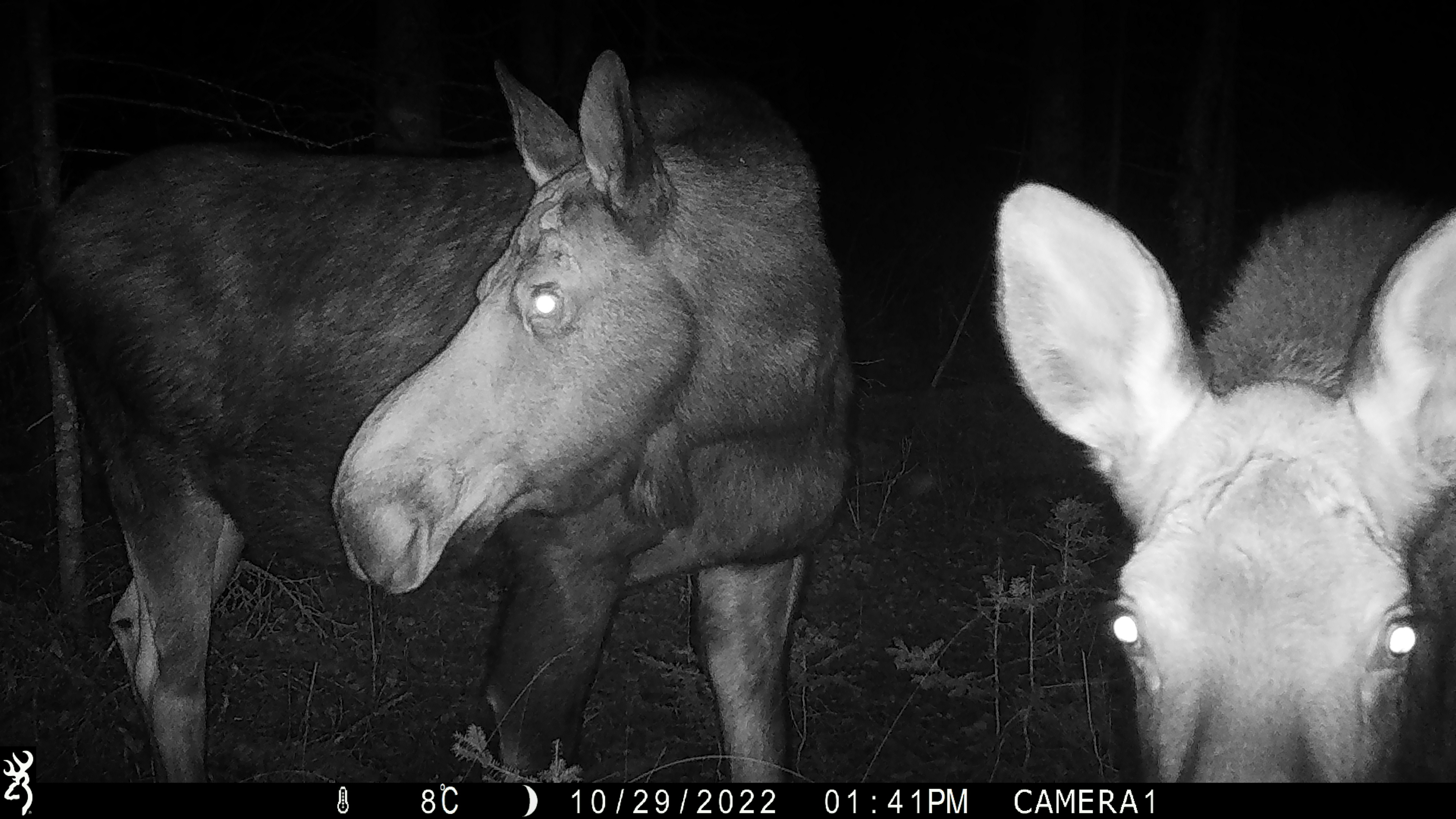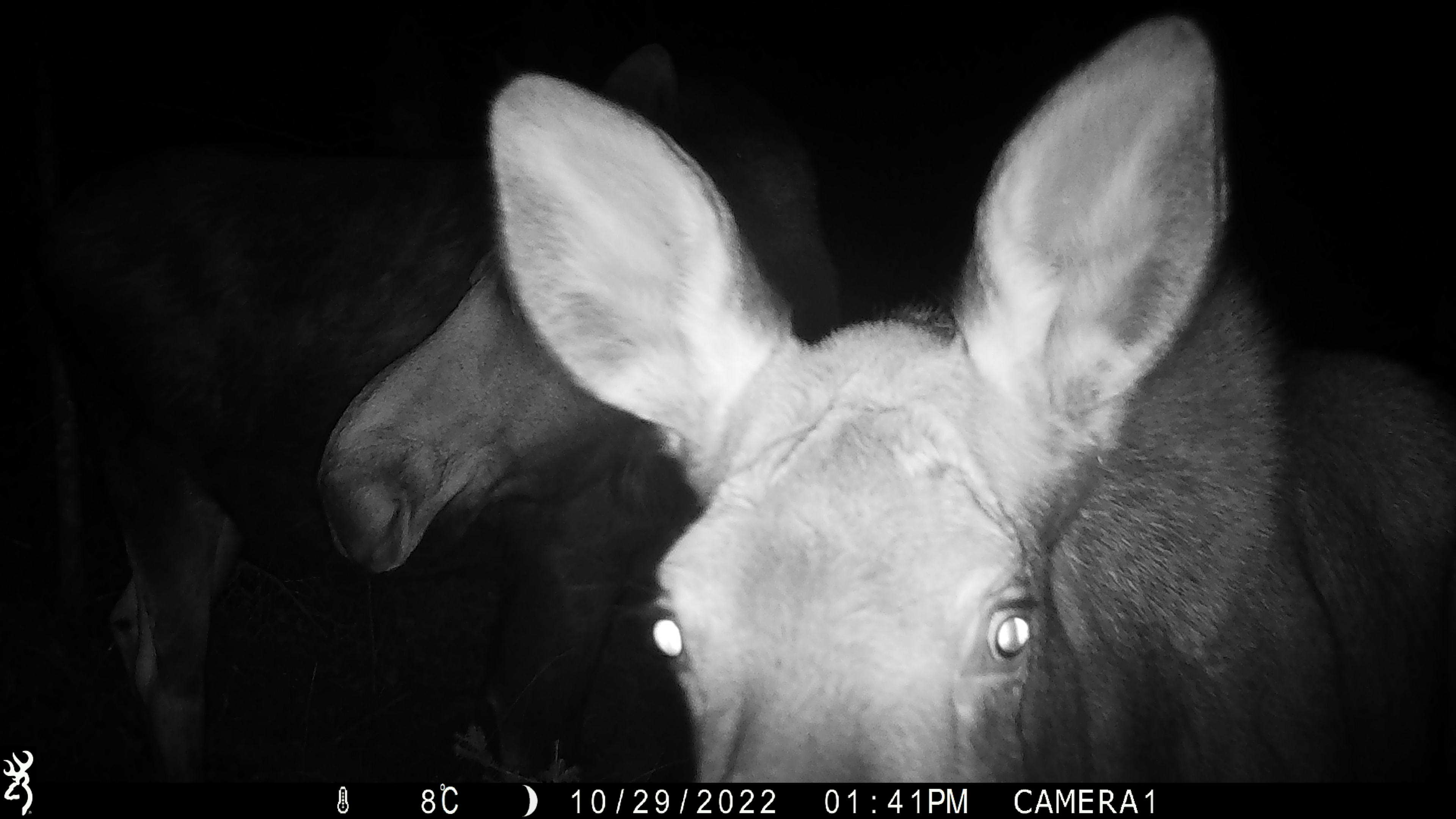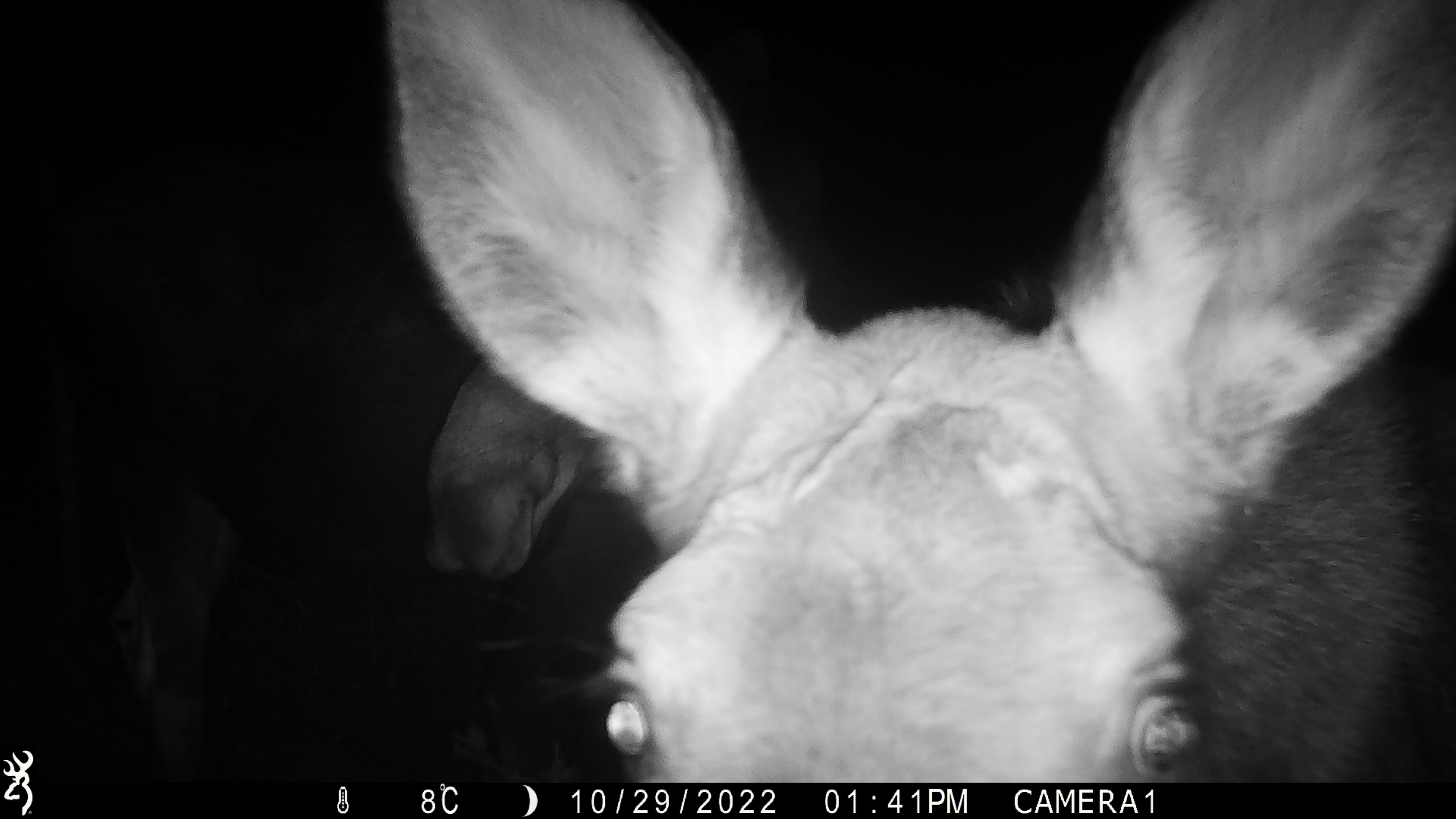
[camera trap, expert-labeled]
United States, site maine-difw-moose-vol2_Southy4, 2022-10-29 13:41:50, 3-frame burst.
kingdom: Animalia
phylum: Chordata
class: Mammalia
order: Artiodactyla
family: Cervidae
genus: Alces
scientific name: Alces alces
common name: moose